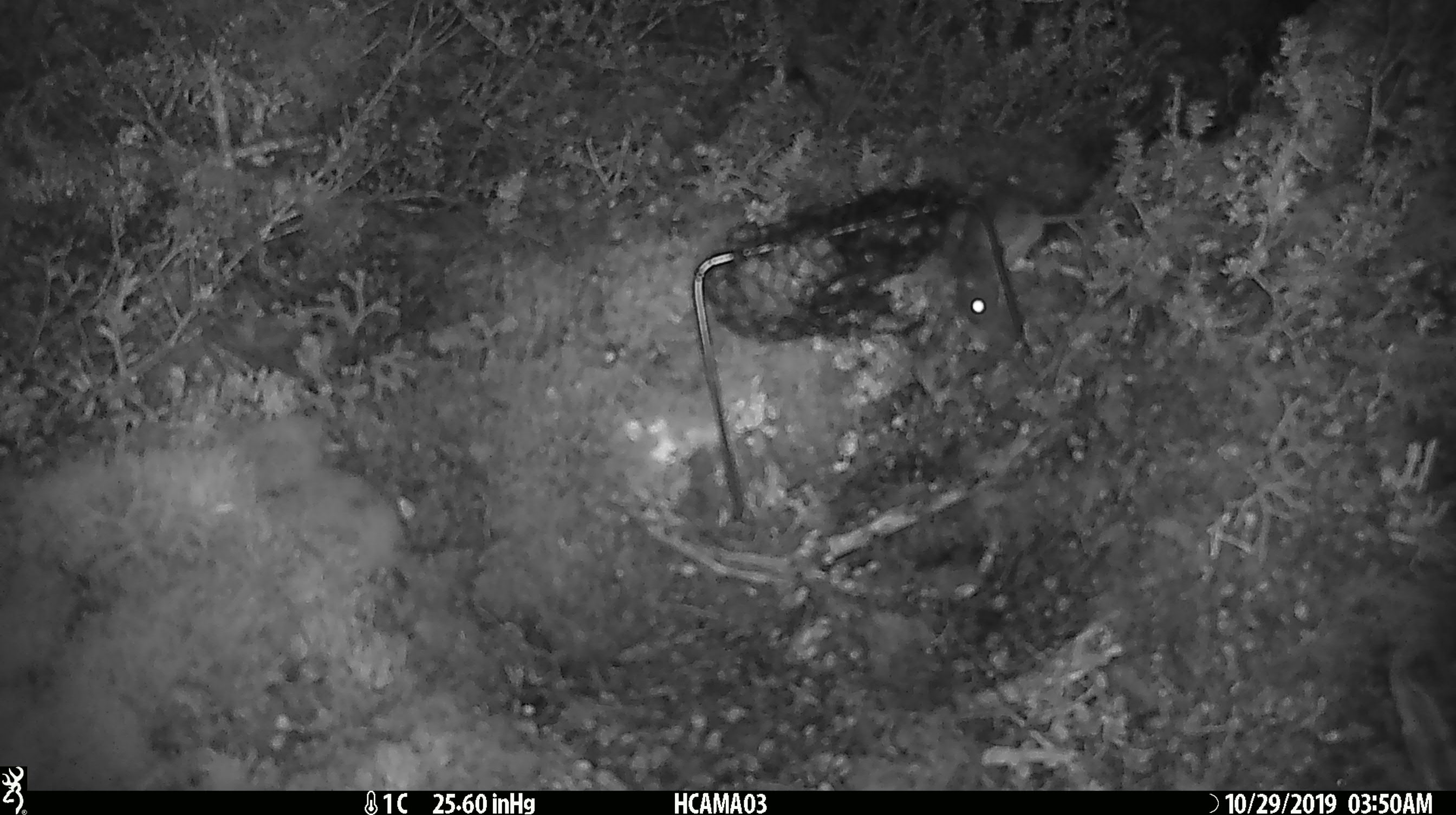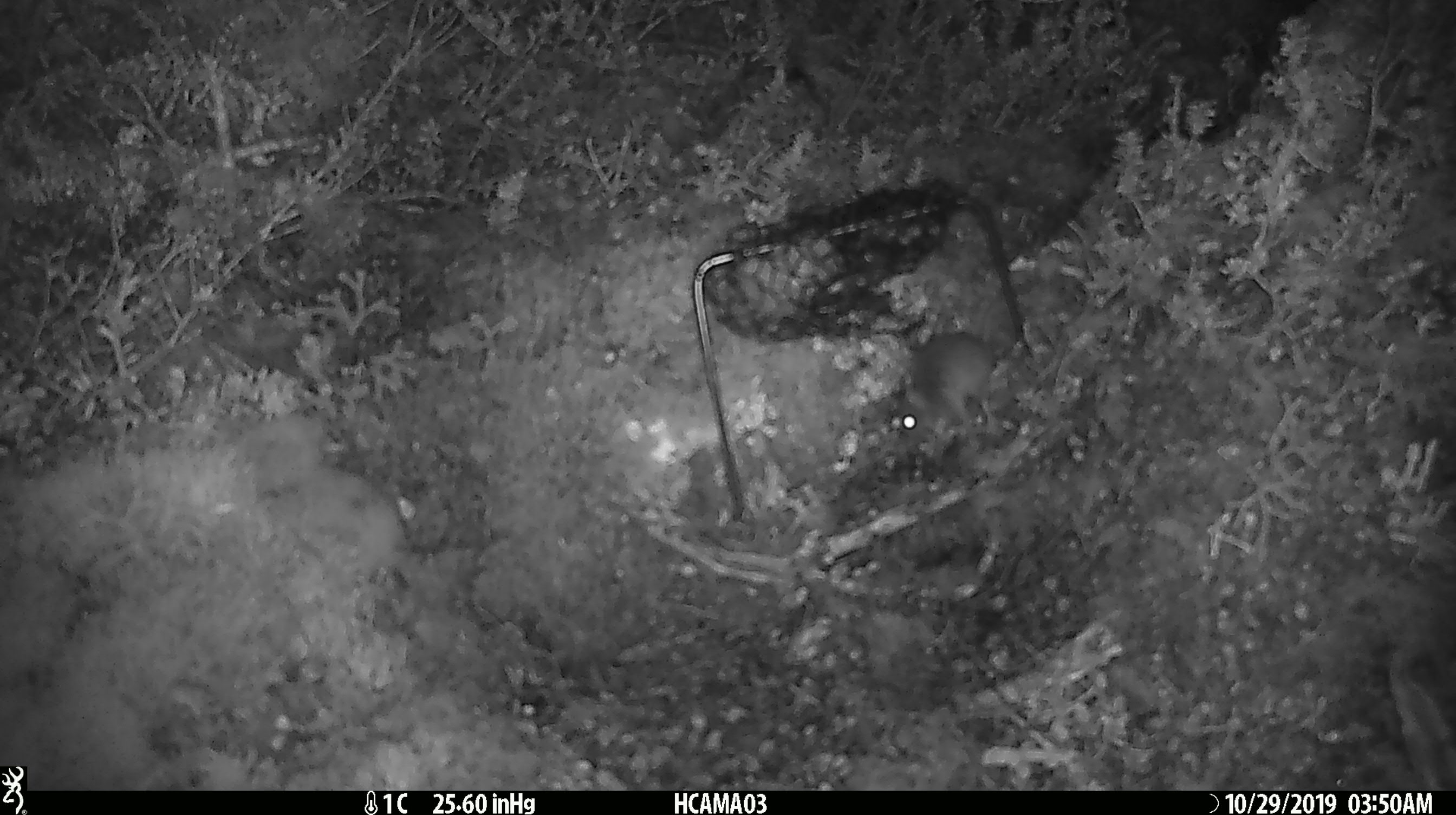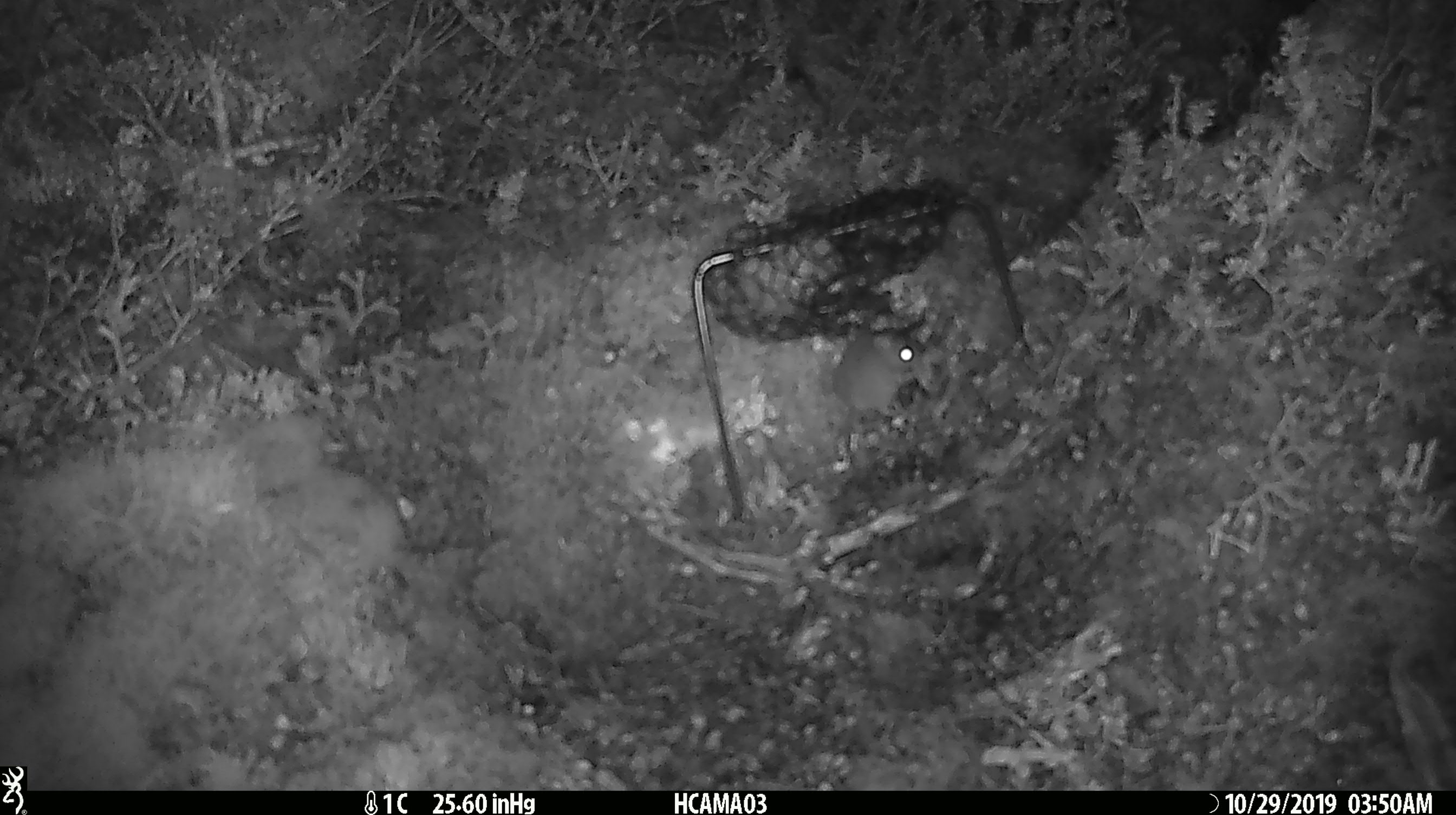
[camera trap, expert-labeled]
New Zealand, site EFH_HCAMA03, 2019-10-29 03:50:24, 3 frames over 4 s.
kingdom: Animalia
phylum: Chordata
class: Mammalia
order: Rodentia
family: Muridae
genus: Mus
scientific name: Mus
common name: mouse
Mouse (Mus).